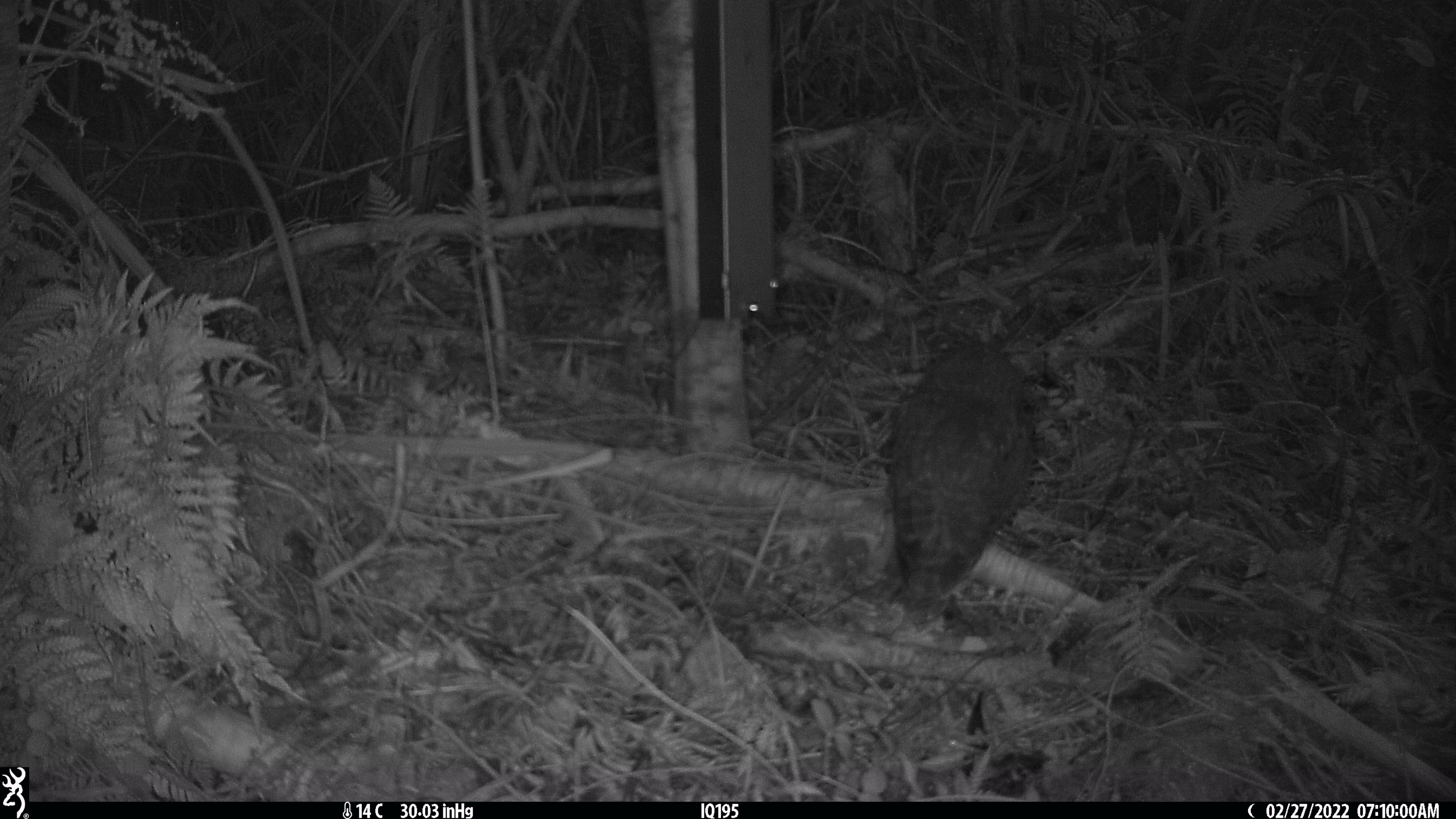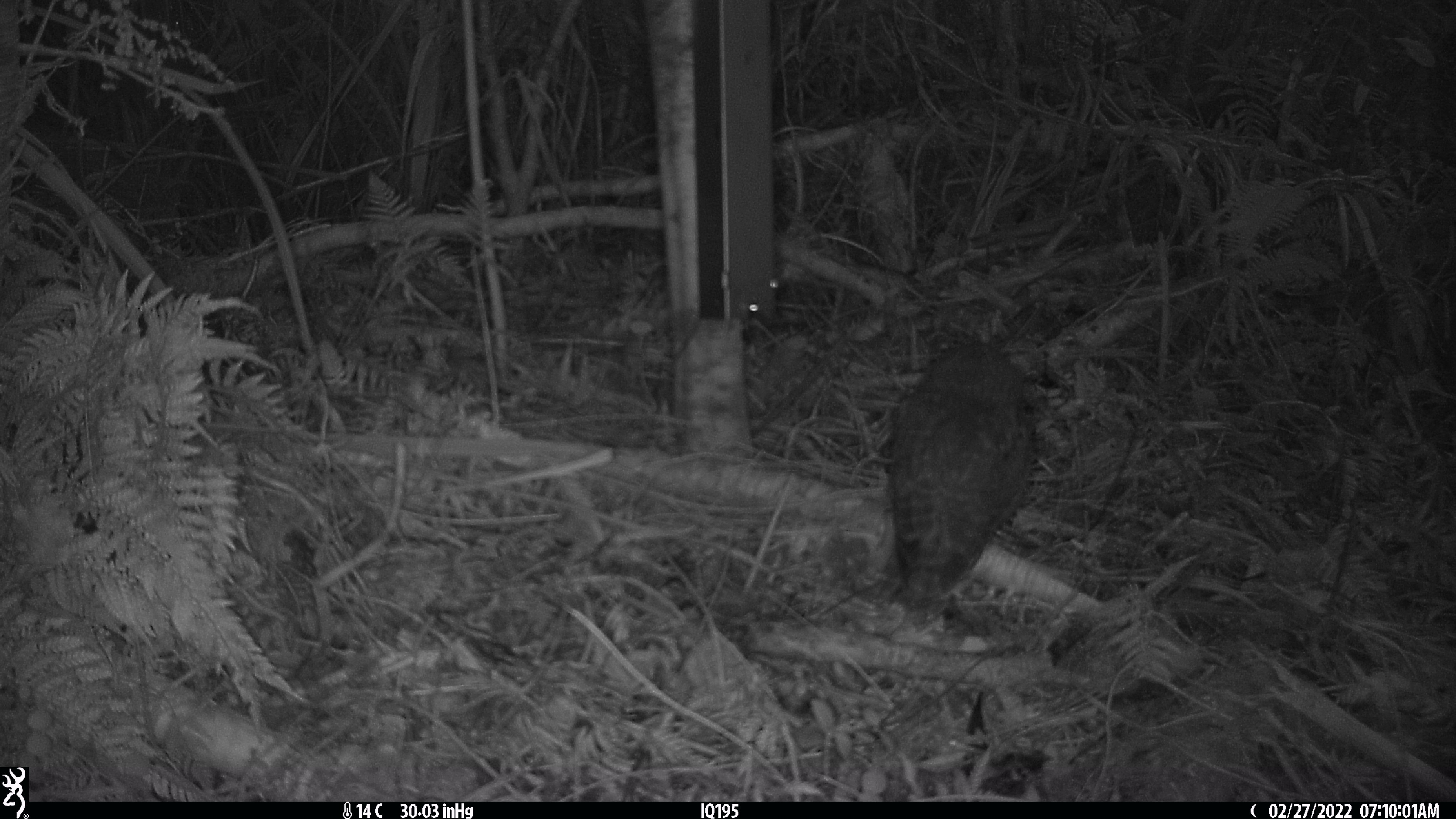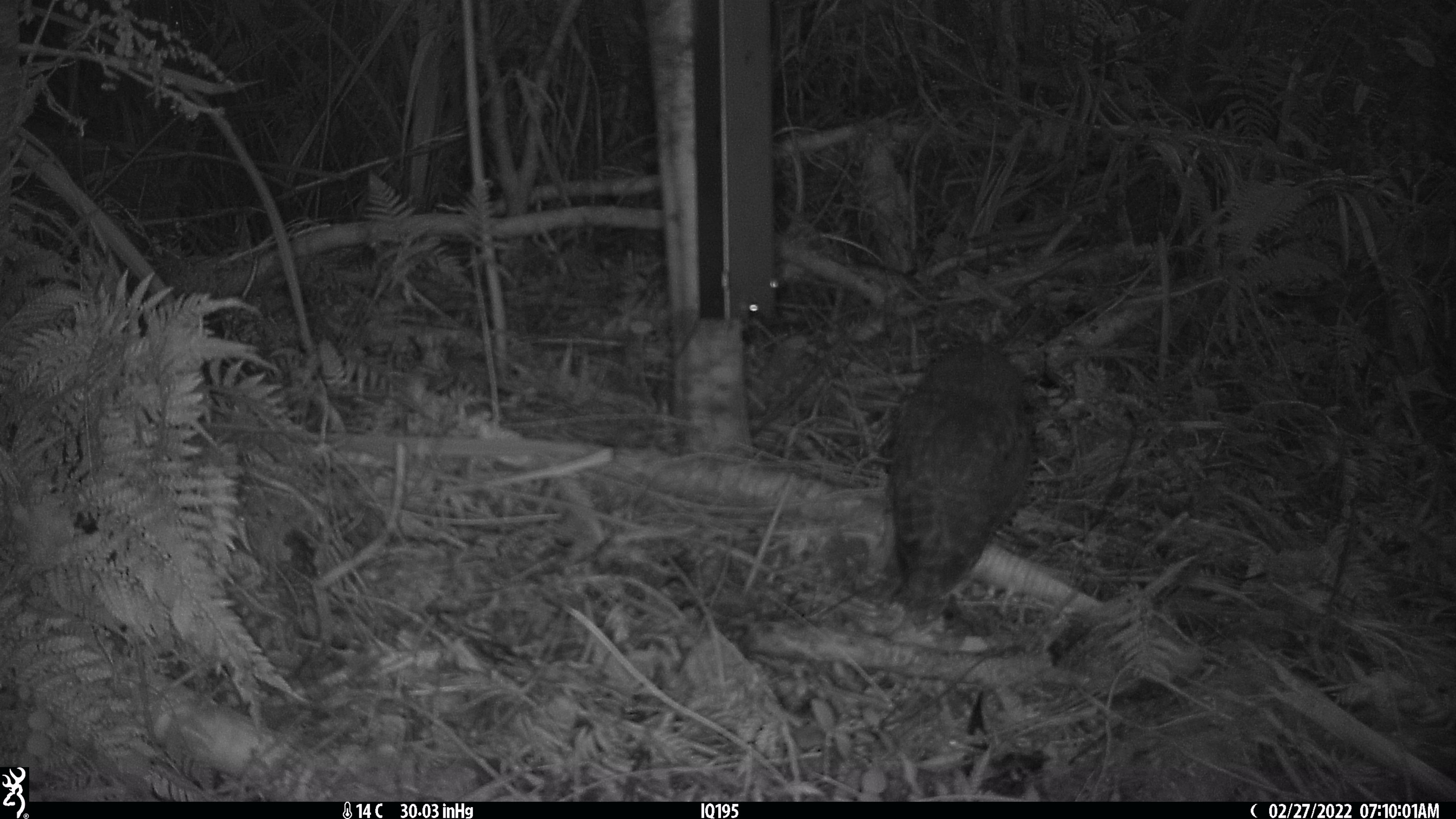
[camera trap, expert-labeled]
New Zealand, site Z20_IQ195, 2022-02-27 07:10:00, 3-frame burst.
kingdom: Animalia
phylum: Chordata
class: Aves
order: Strigiformes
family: Strigidae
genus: Ninox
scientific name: Ninox novaeseelandiae novaeseelandiae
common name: morepork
Morepork (Ninox novaeseelandiae novaeseelandiae).